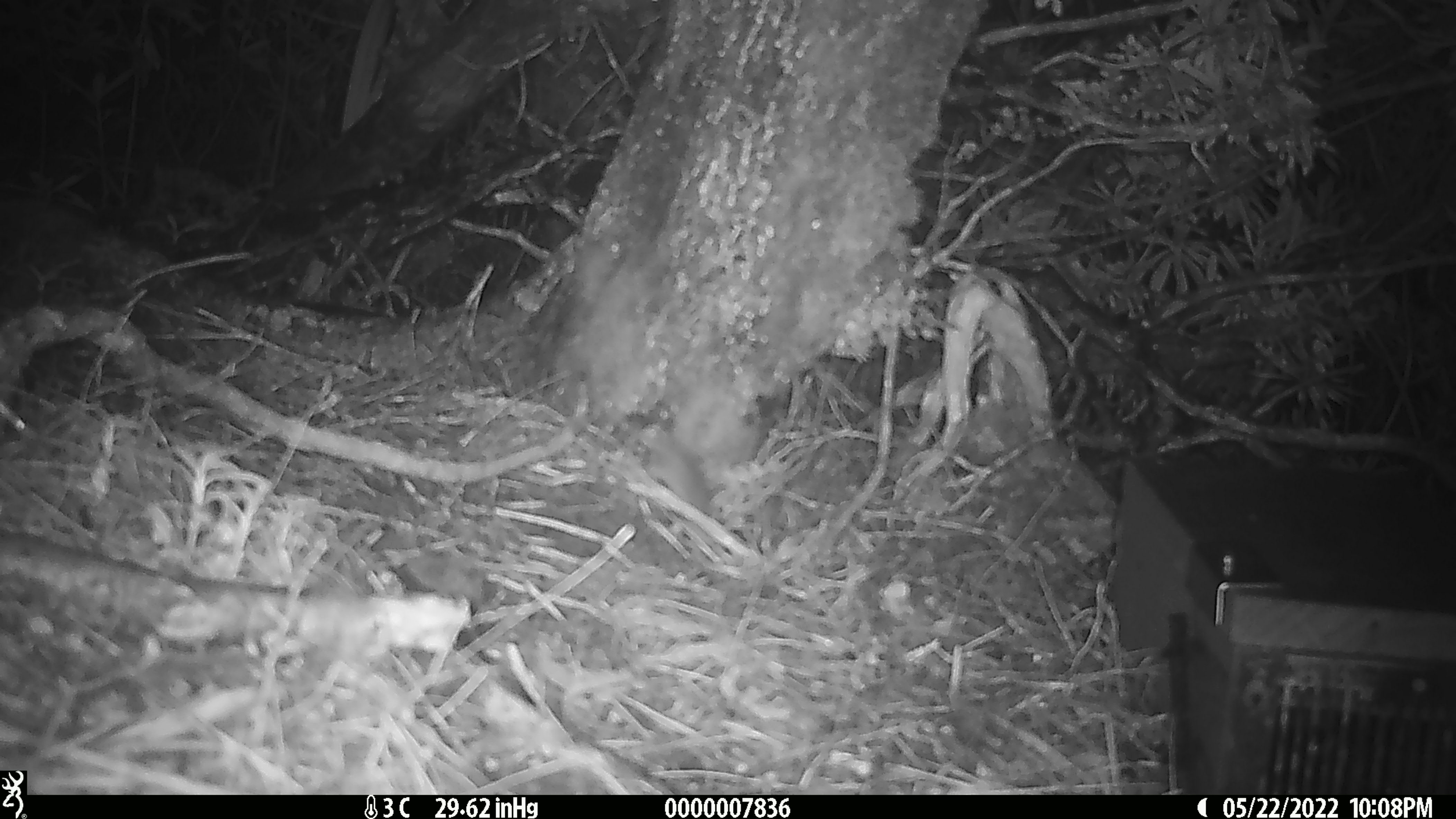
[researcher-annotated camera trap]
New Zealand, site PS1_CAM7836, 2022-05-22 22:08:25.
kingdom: Animalia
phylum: Chordata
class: Mammalia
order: Rodentia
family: Muridae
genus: Mus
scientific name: Mus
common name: mouse